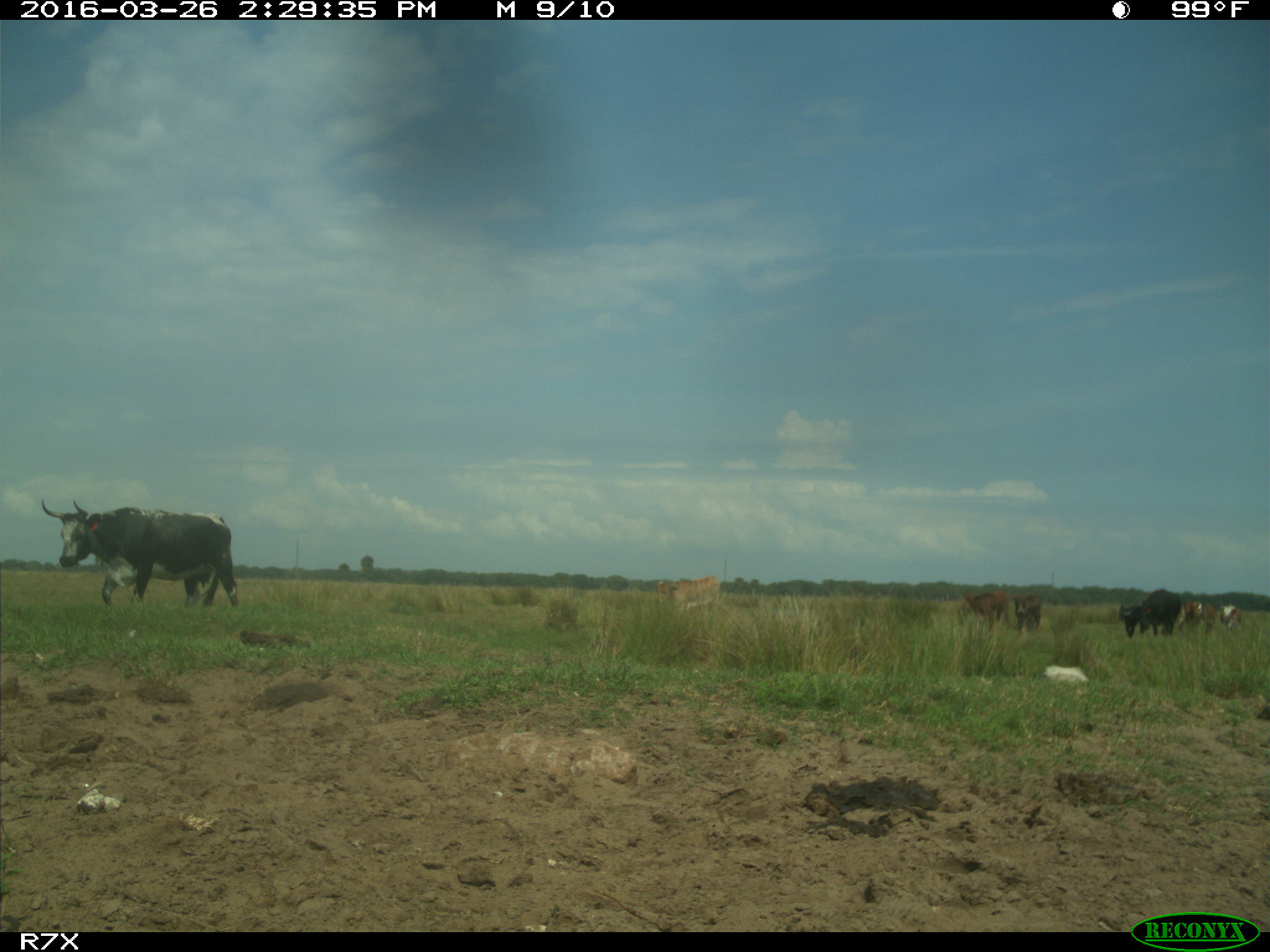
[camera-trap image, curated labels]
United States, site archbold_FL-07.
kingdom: Animalia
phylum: Chordata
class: Mammalia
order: Artiodactyla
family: Bovidae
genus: Bos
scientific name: Bos taurus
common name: domestic cow